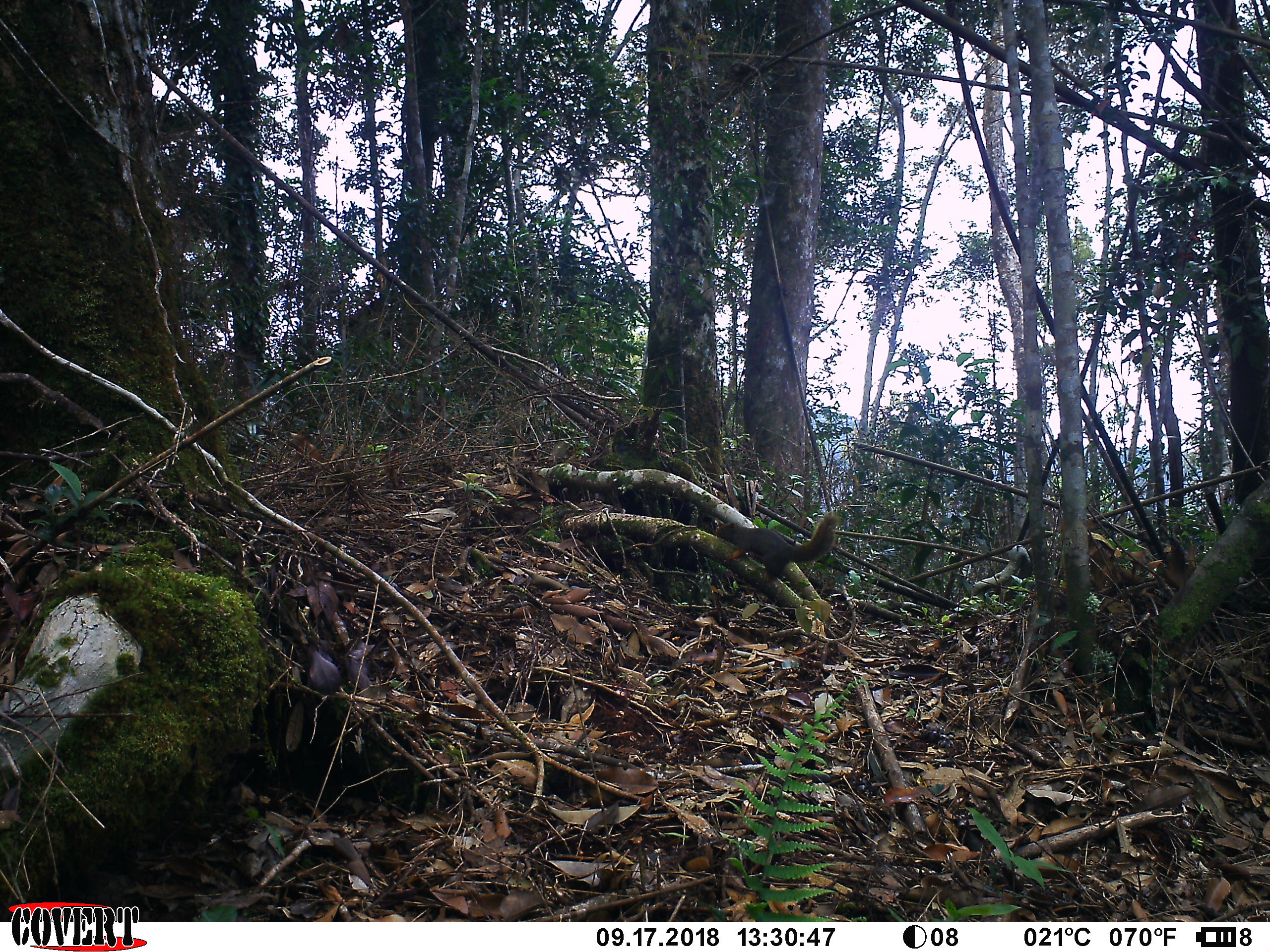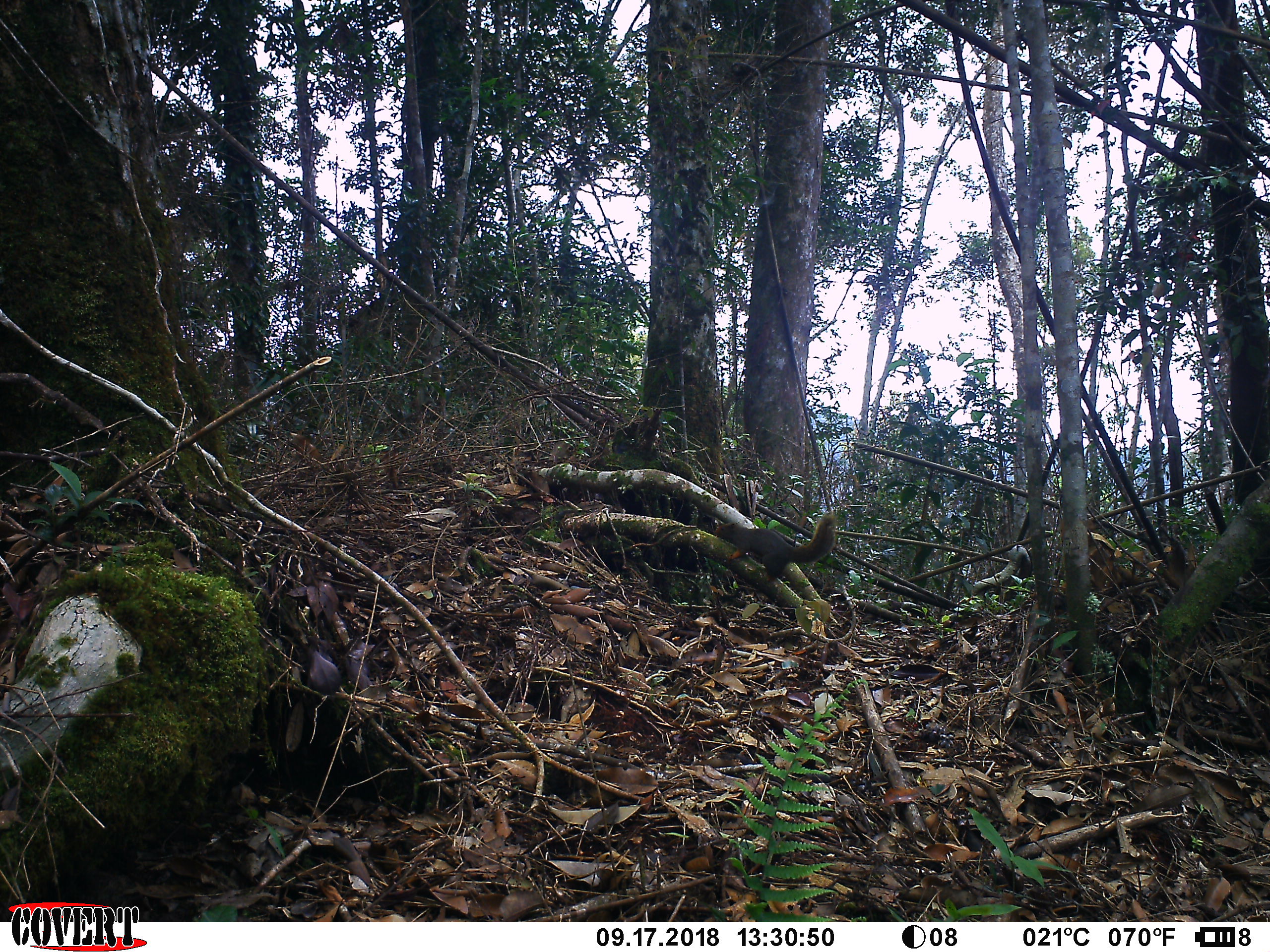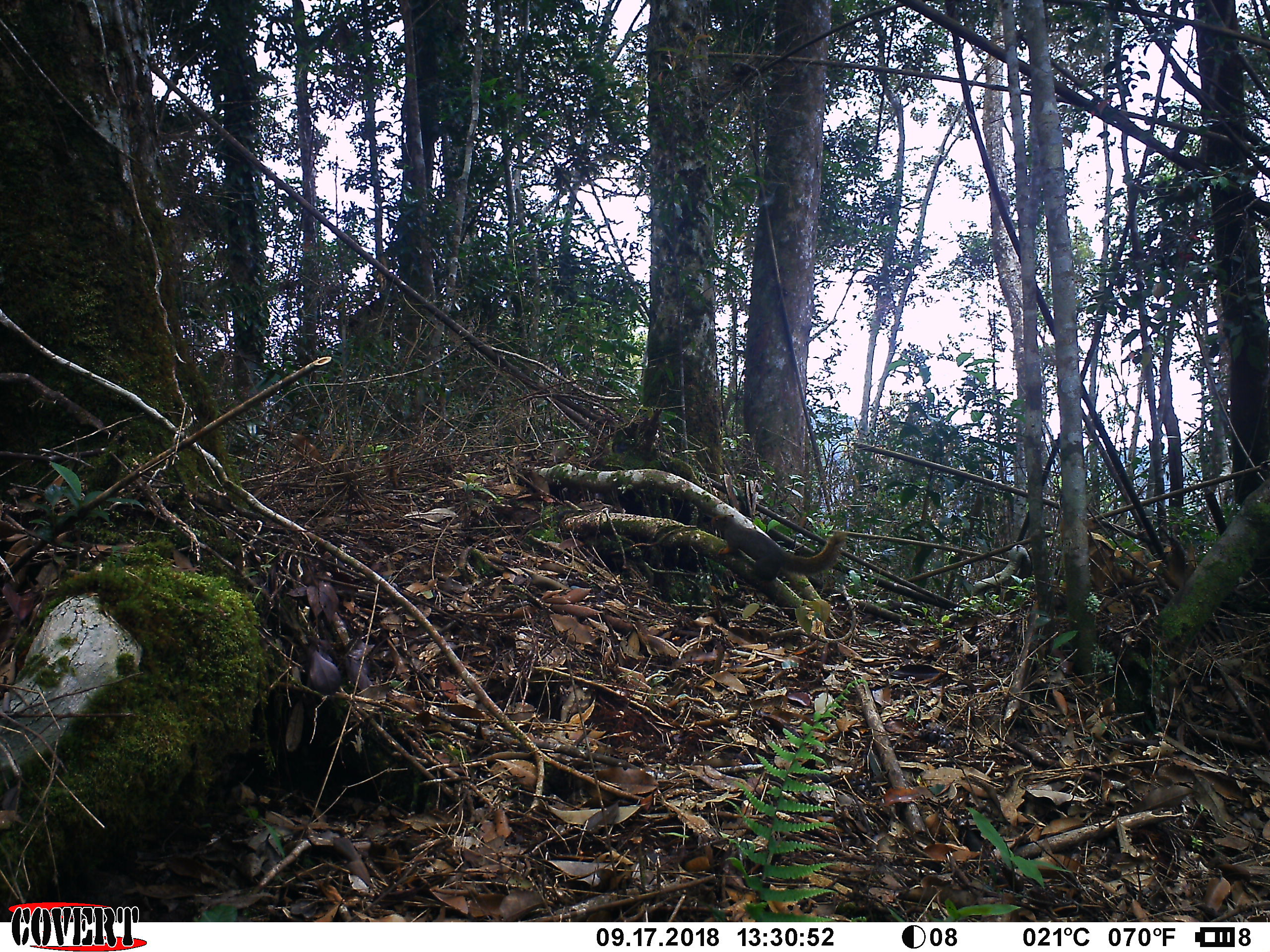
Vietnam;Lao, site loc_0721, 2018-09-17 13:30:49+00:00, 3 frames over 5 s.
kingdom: Animalia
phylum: Chordata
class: Mammalia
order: Rodentia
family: Sciuridae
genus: Callosciurus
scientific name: Callosciurus erythraeus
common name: pallas's squirrel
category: pallass squirrel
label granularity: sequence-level